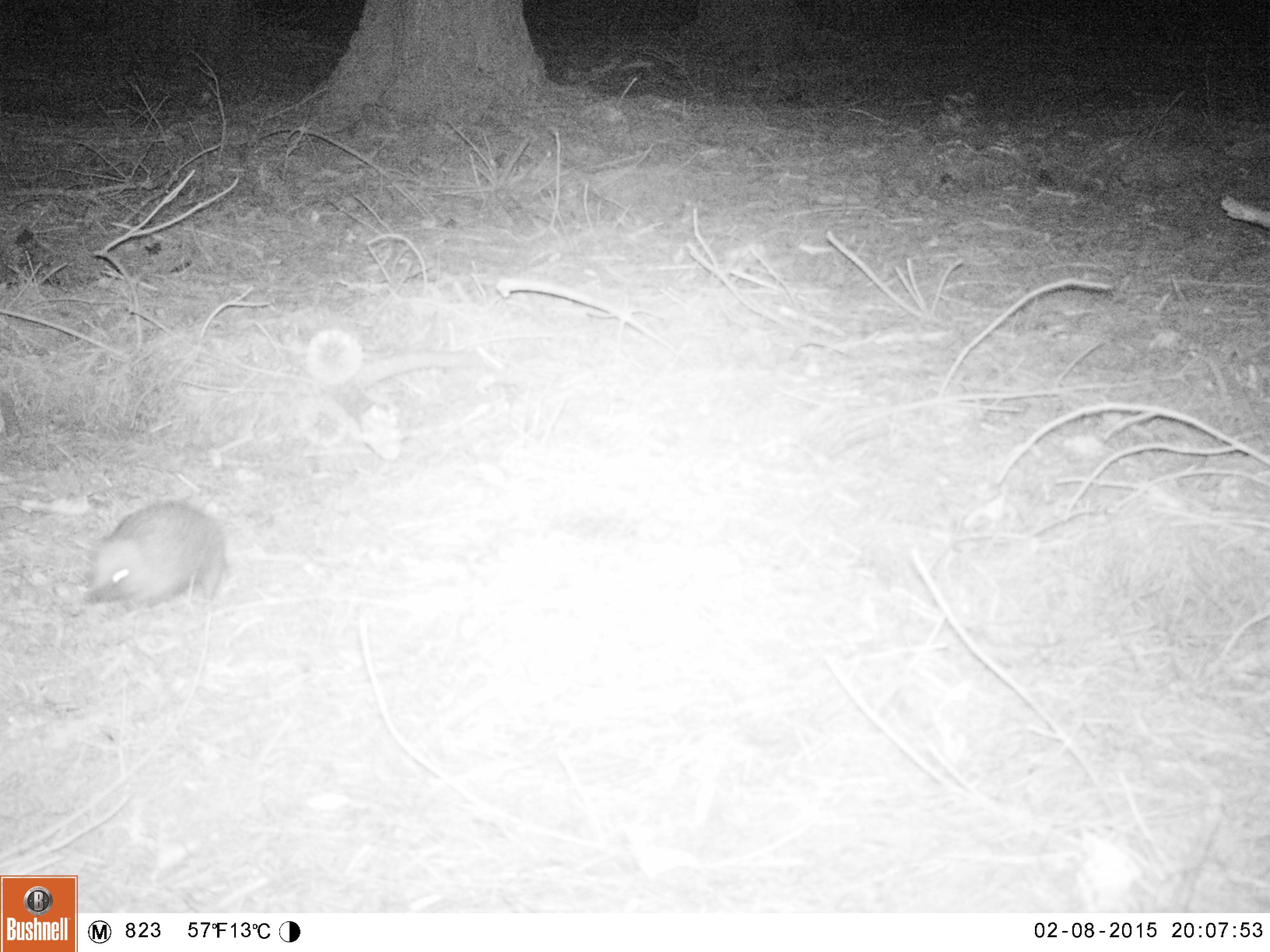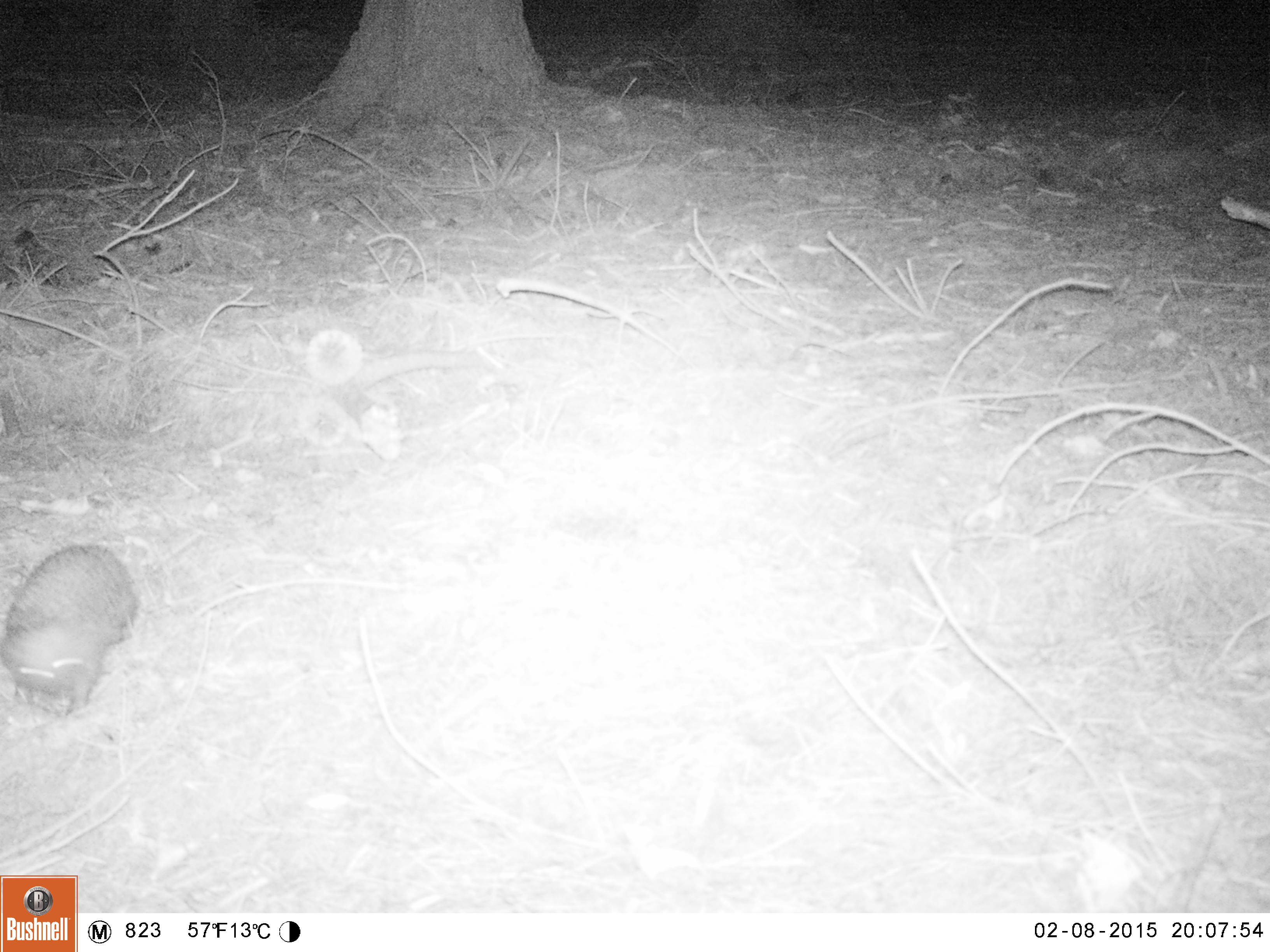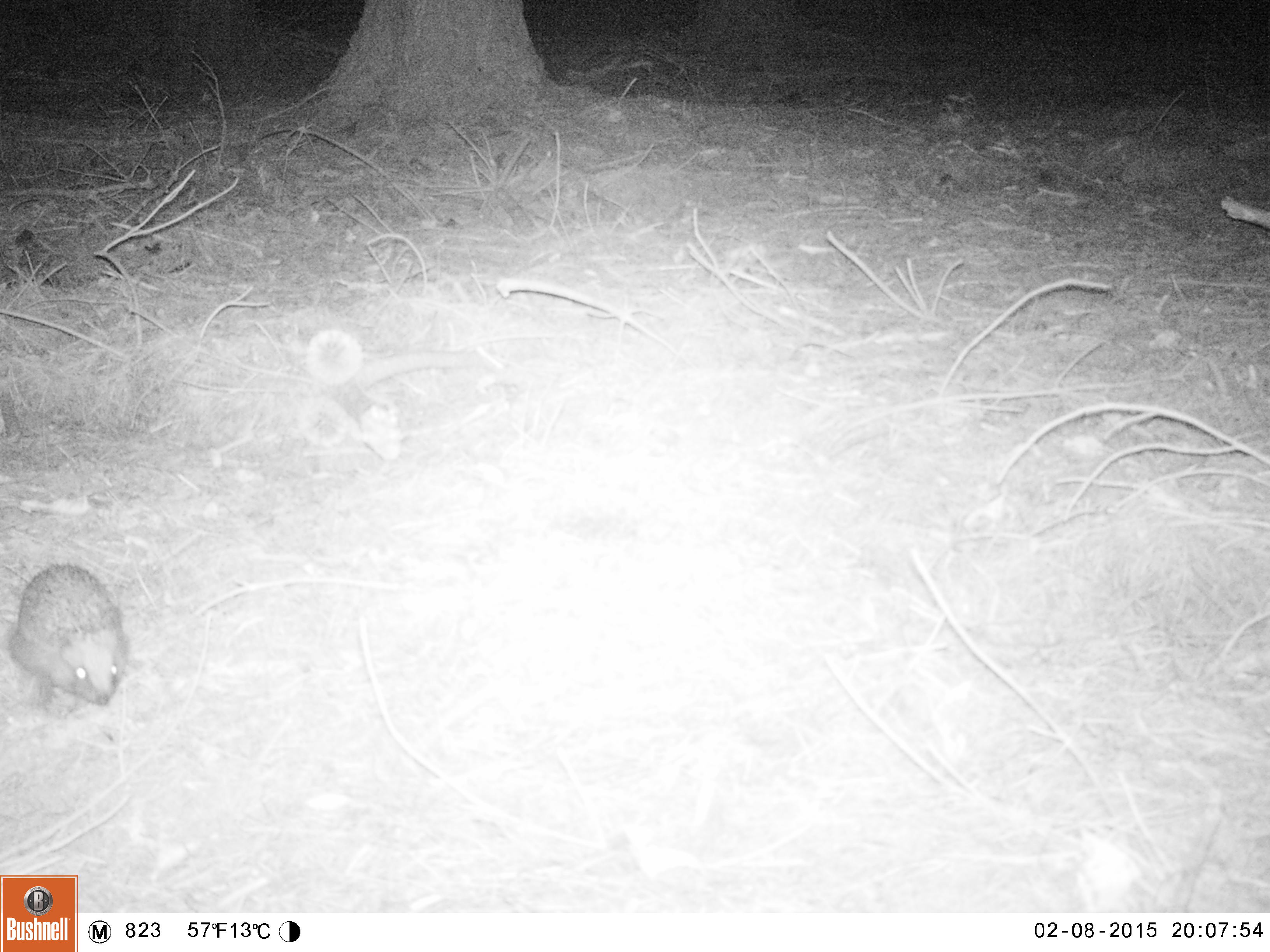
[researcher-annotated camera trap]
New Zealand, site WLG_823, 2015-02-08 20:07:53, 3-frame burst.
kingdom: Animalia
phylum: Chordata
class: Mammalia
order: Eulipotyphla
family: Erinaceidae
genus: Erinaceus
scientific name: Erinaceus europaeus europaeus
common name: european hedgehog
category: hedgehog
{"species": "hedgehog (european hedgehog) (Erinaceus europaeus europaeus)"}